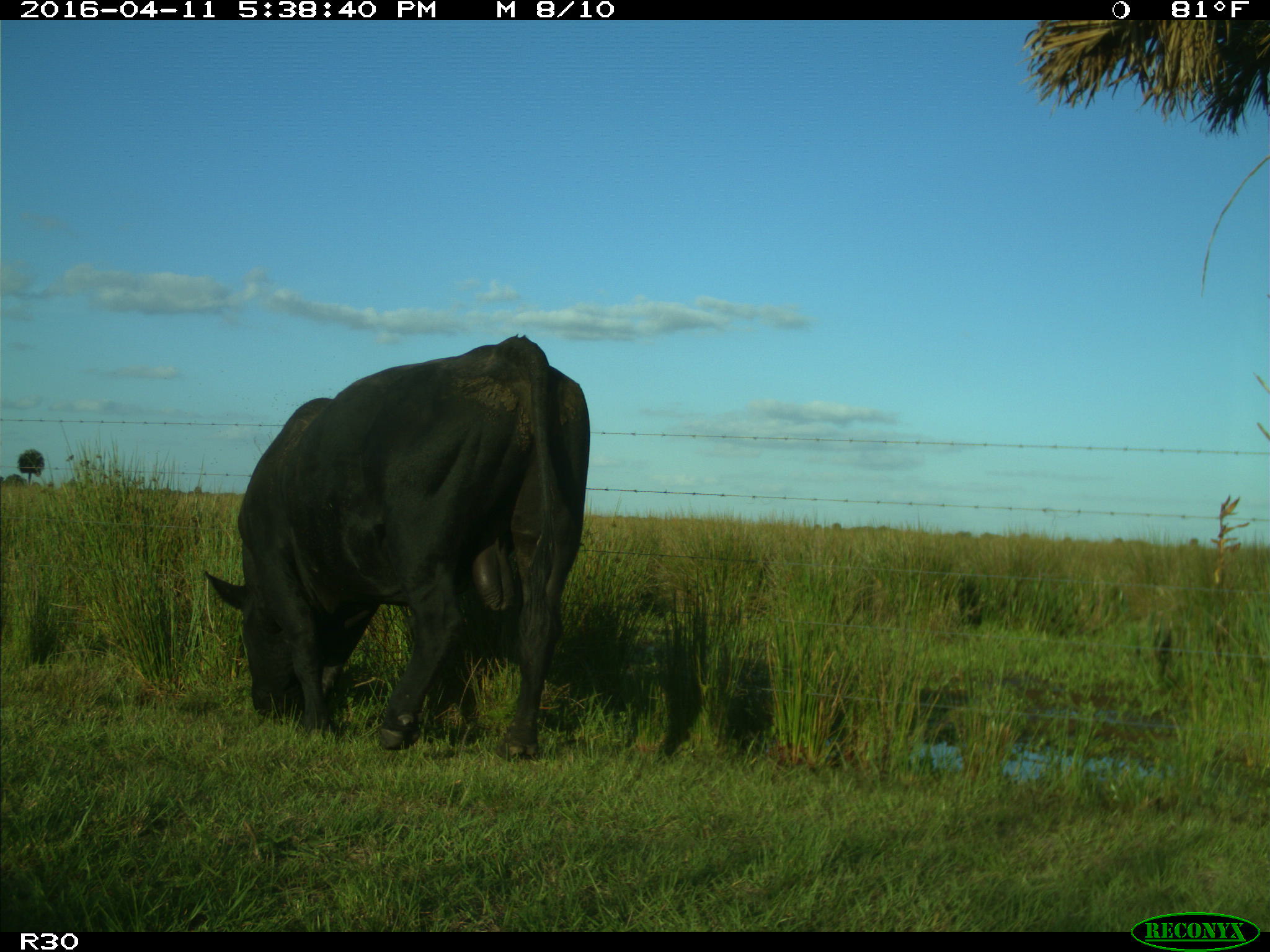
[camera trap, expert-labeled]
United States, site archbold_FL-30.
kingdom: Animalia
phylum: Chordata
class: Mammalia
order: Artiodactyla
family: Bovidae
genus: Bos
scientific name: Bos taurus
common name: domestic cow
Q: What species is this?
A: Bos taurus (domestic cow).